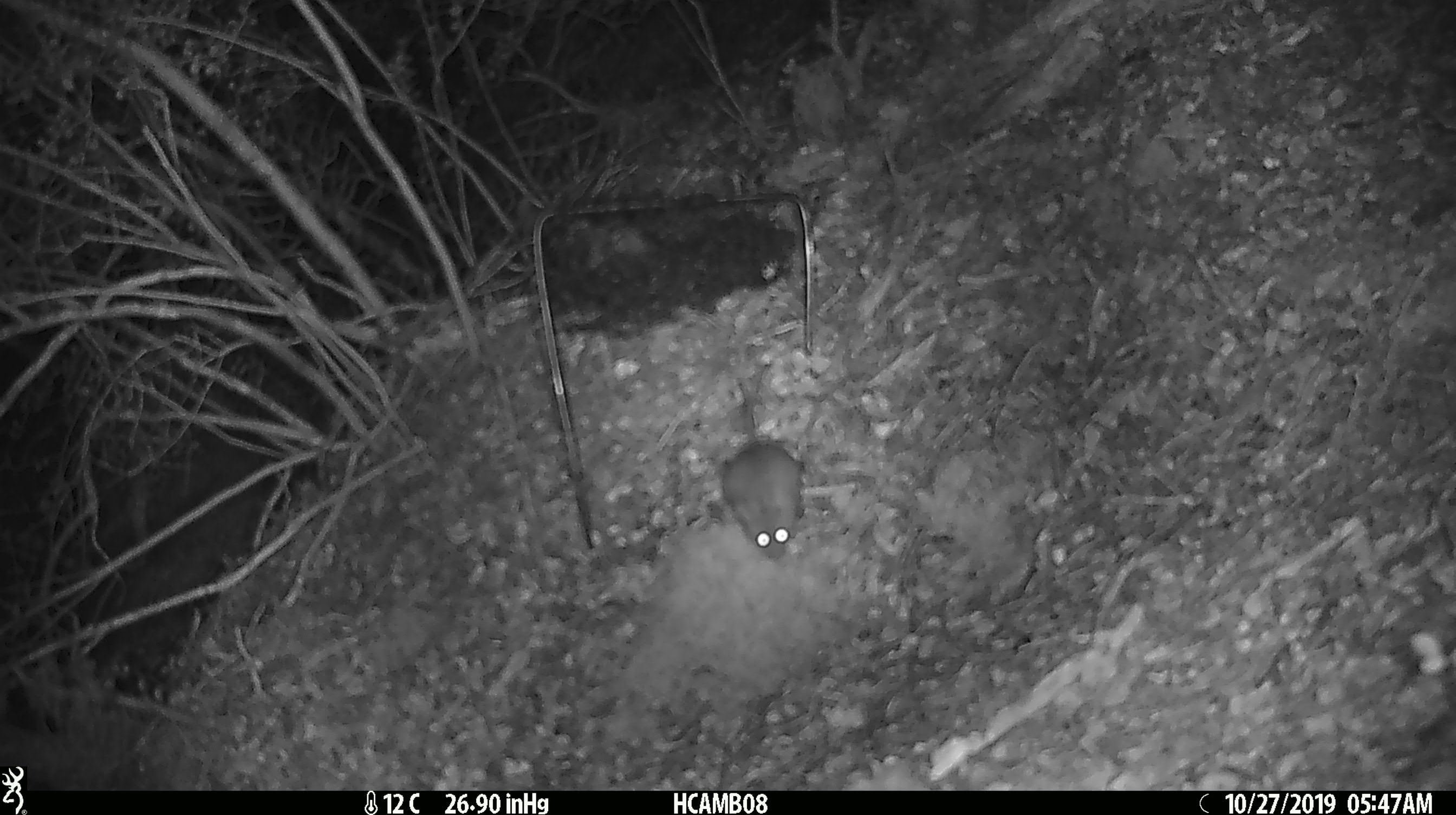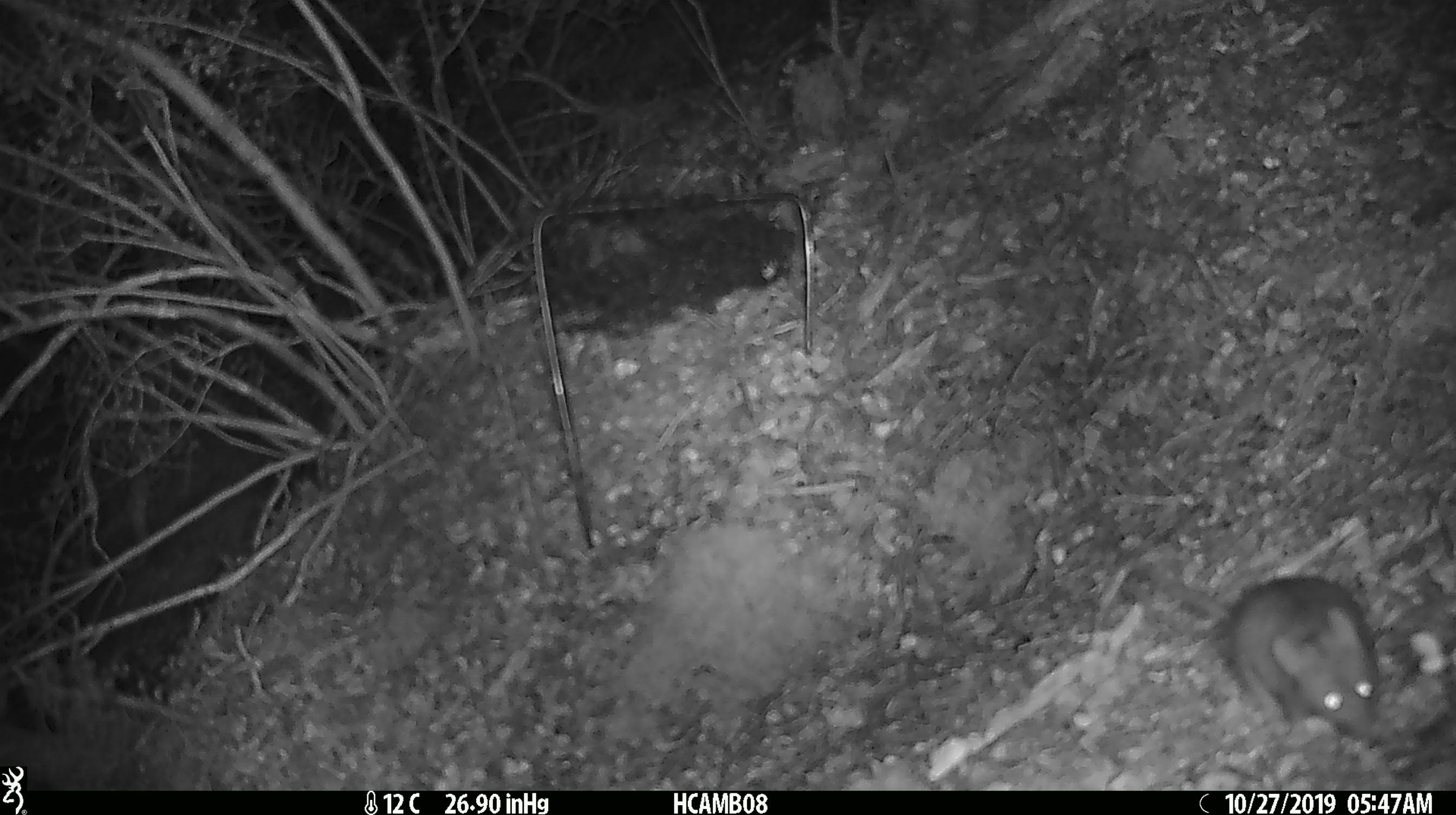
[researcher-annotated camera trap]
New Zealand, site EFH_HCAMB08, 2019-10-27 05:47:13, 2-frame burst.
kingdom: Animalia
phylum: Chordata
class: Mammalia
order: Rodentia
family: Muridae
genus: Mus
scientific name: Mus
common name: mouse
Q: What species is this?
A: Mouse (Mus).